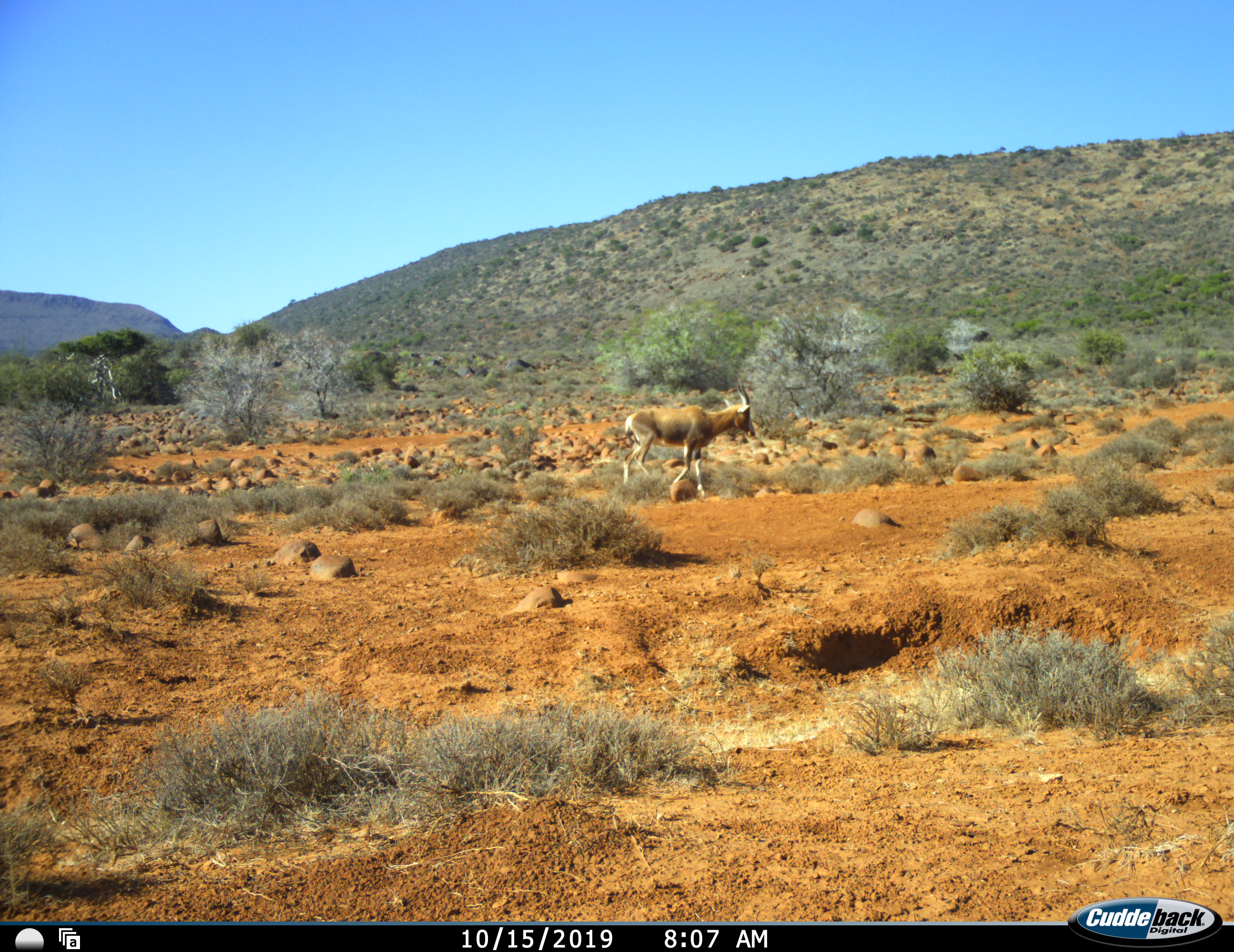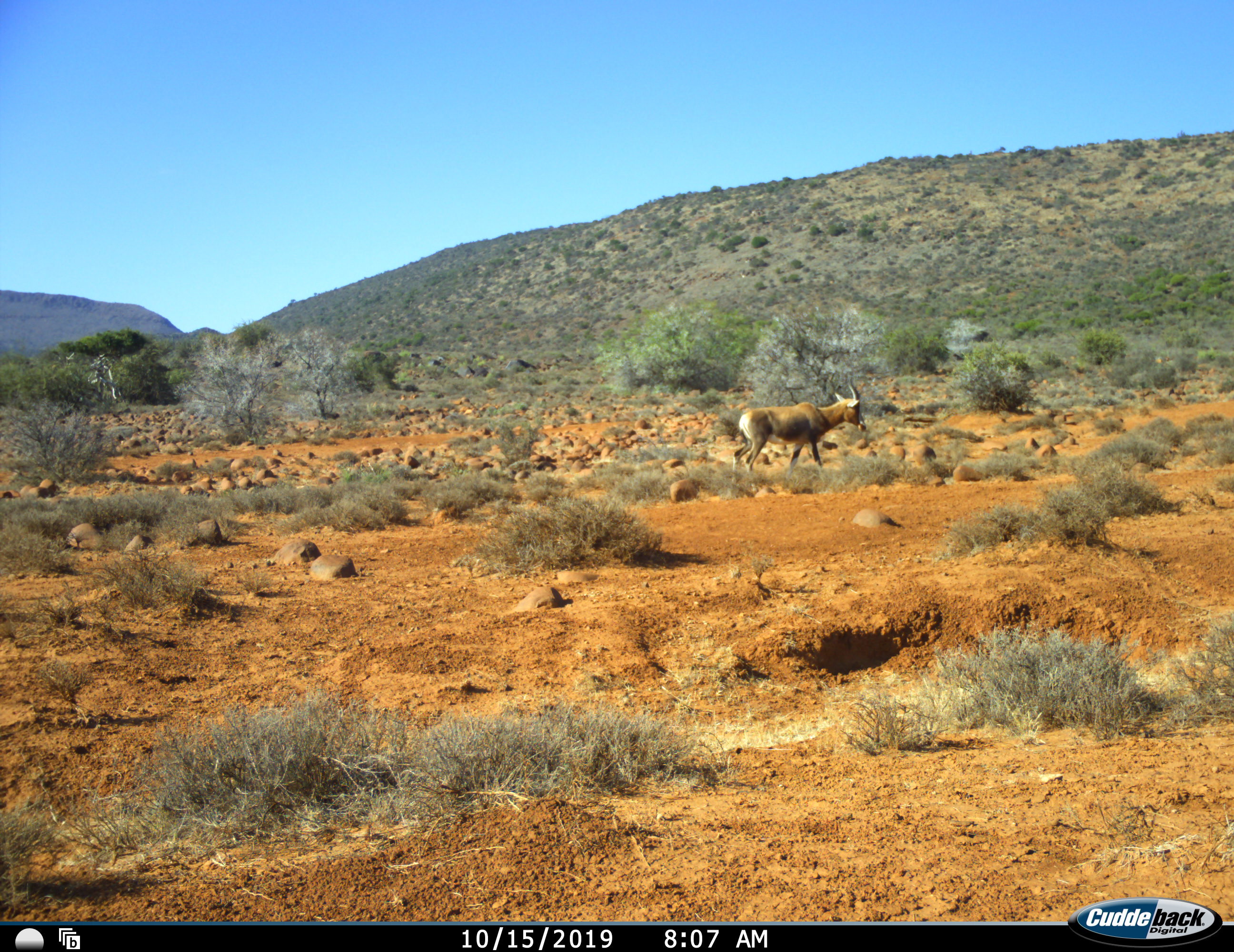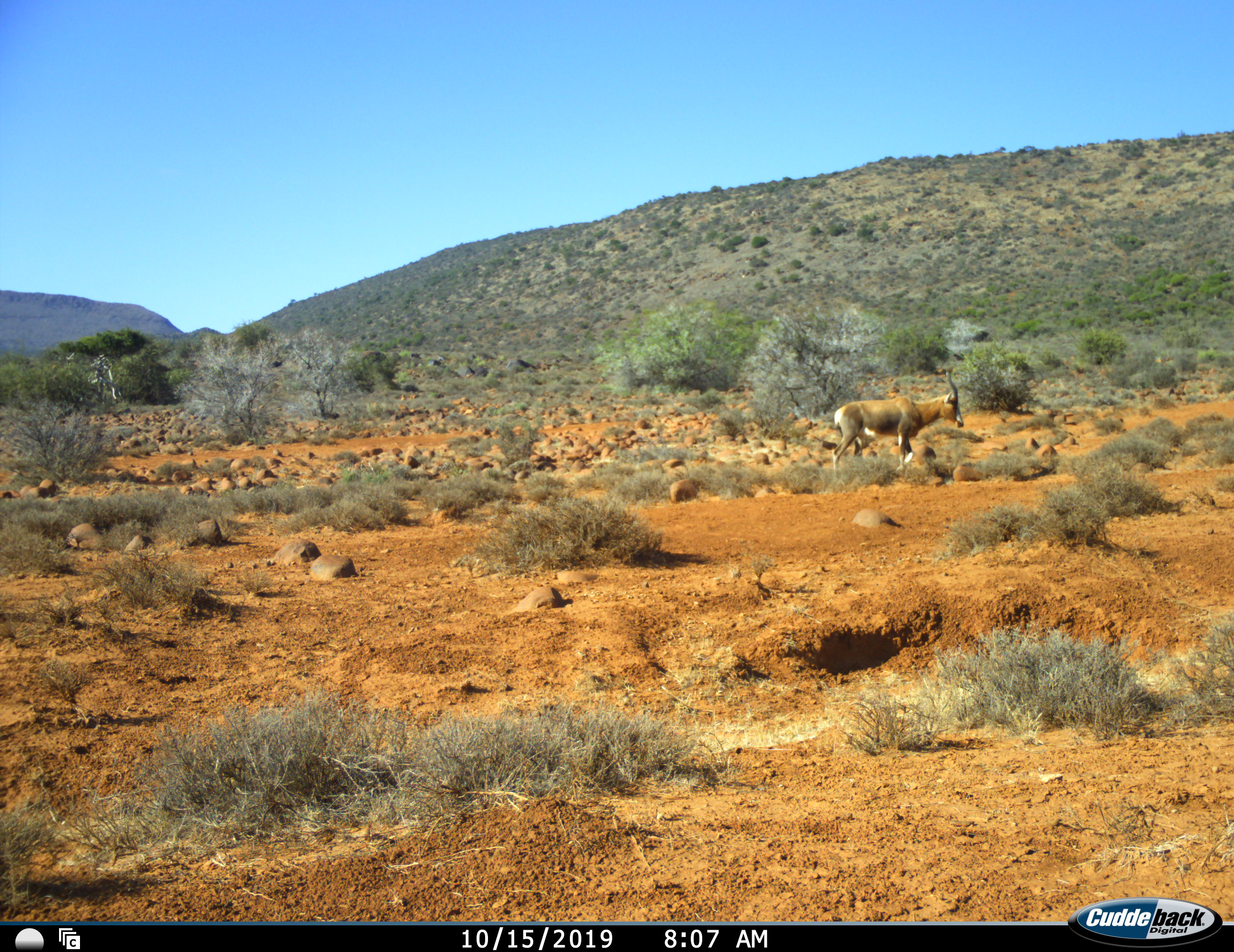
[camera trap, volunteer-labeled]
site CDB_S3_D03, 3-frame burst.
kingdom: Animalia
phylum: Chordata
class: Mammalia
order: Artiodactyla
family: Bovidae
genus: Damaliscus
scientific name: Damaliscus pygargus phillipsi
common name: blesbok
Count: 1.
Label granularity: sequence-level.